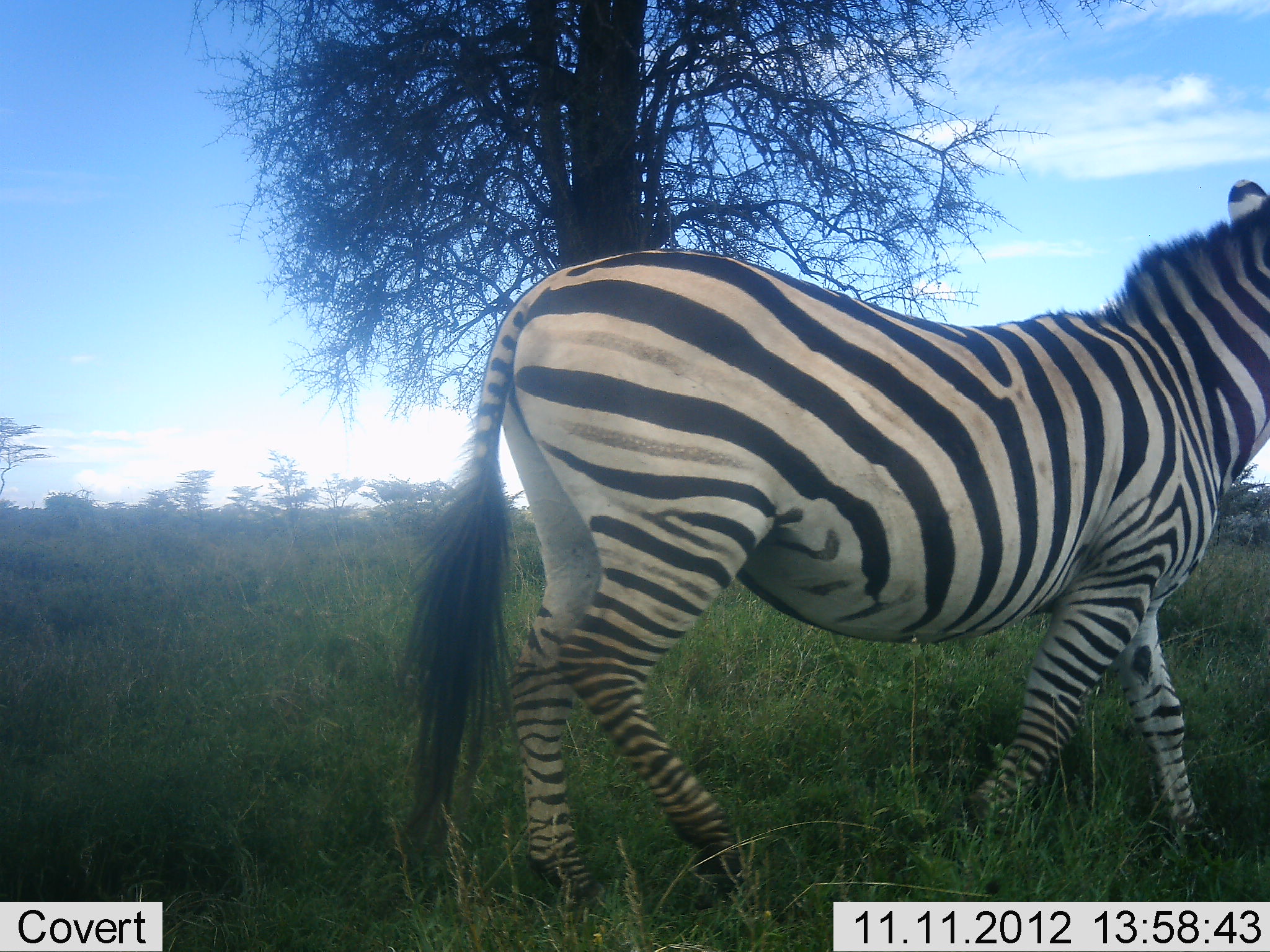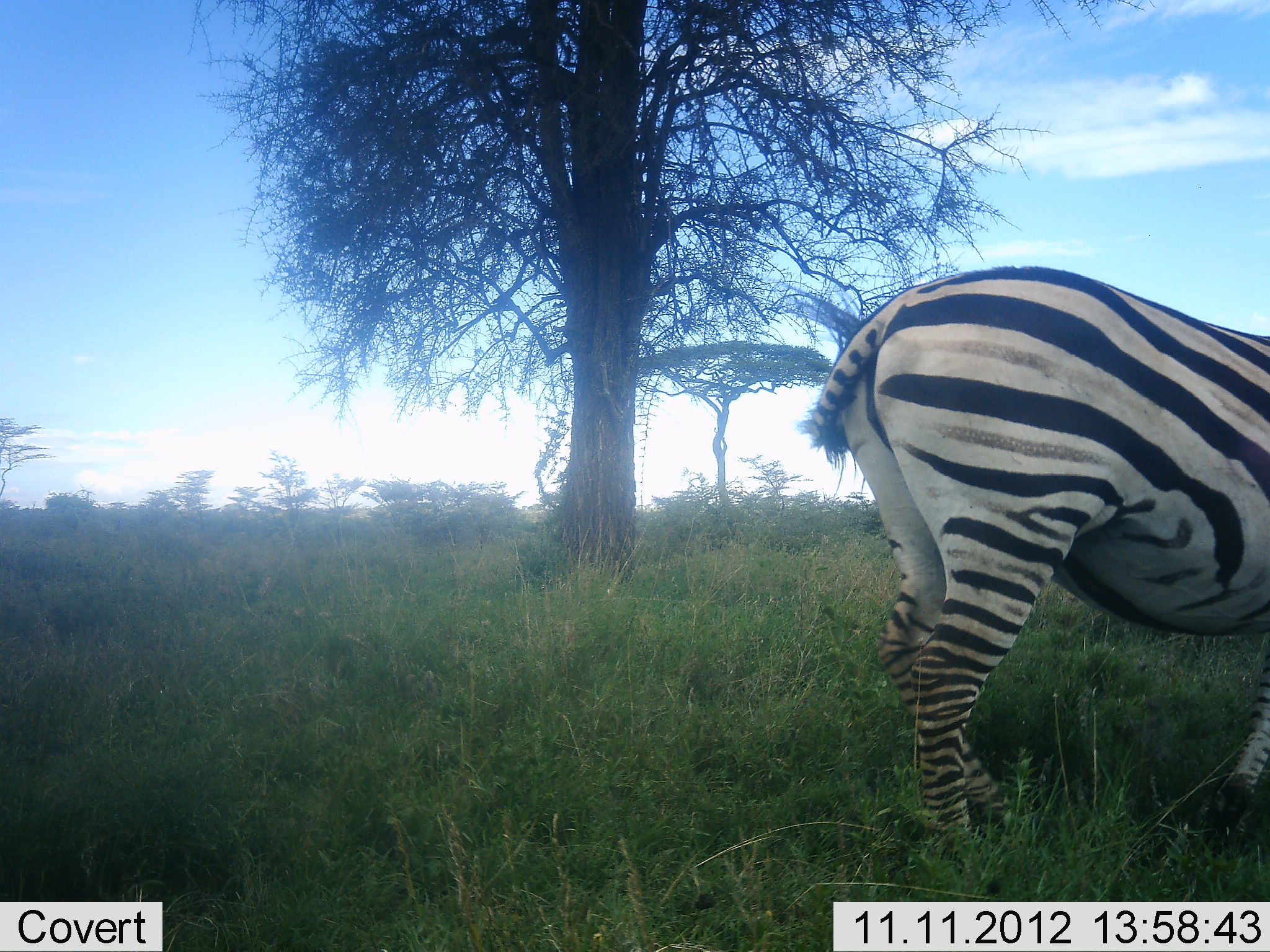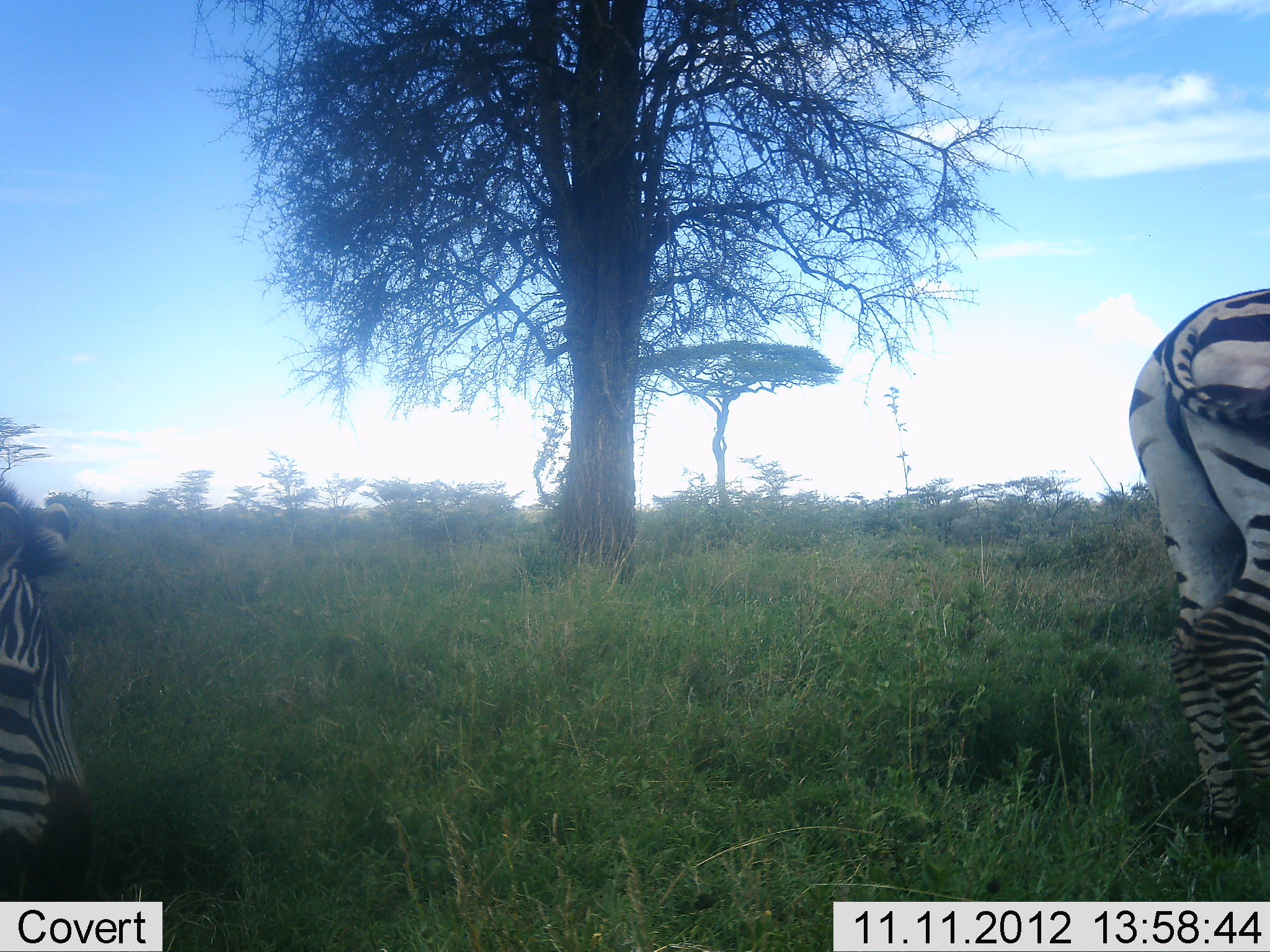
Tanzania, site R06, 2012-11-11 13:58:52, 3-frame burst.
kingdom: Animalia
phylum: Chordata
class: Mammalia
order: Perissodactyla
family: Equidae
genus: Equus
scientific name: Equus quagga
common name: plains zebra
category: zebra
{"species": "zebra (plains zebra) (Equus quagga)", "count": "2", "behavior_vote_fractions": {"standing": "20%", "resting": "10%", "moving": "70%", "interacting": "0%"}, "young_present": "0%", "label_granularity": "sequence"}